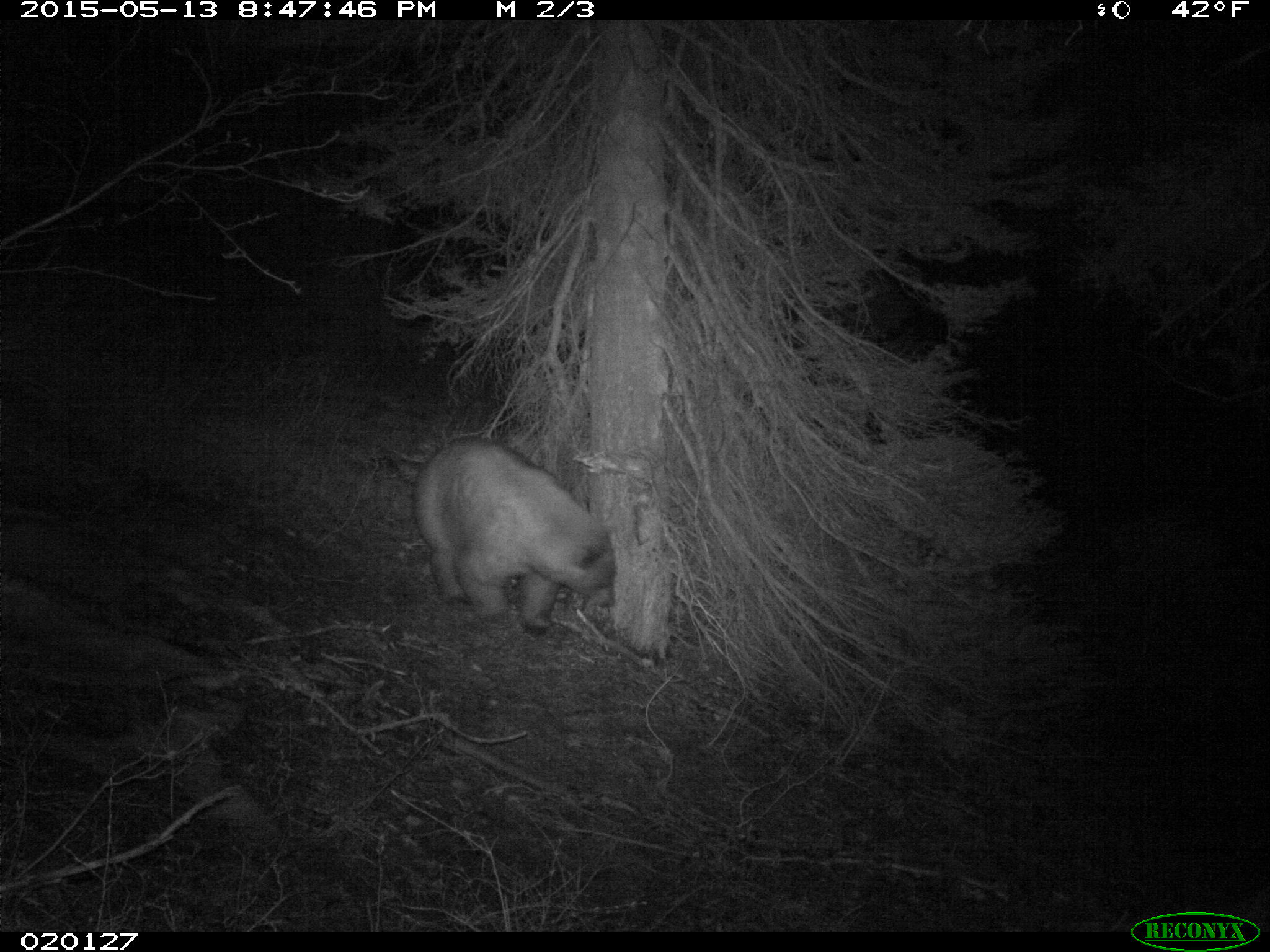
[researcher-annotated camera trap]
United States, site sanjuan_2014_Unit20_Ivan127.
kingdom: Animalia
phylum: Chordata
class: Mammalia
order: Carnivora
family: Ursidae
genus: Ursus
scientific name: Ursus americanus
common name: american black bear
Ursus americanus (american black bear).